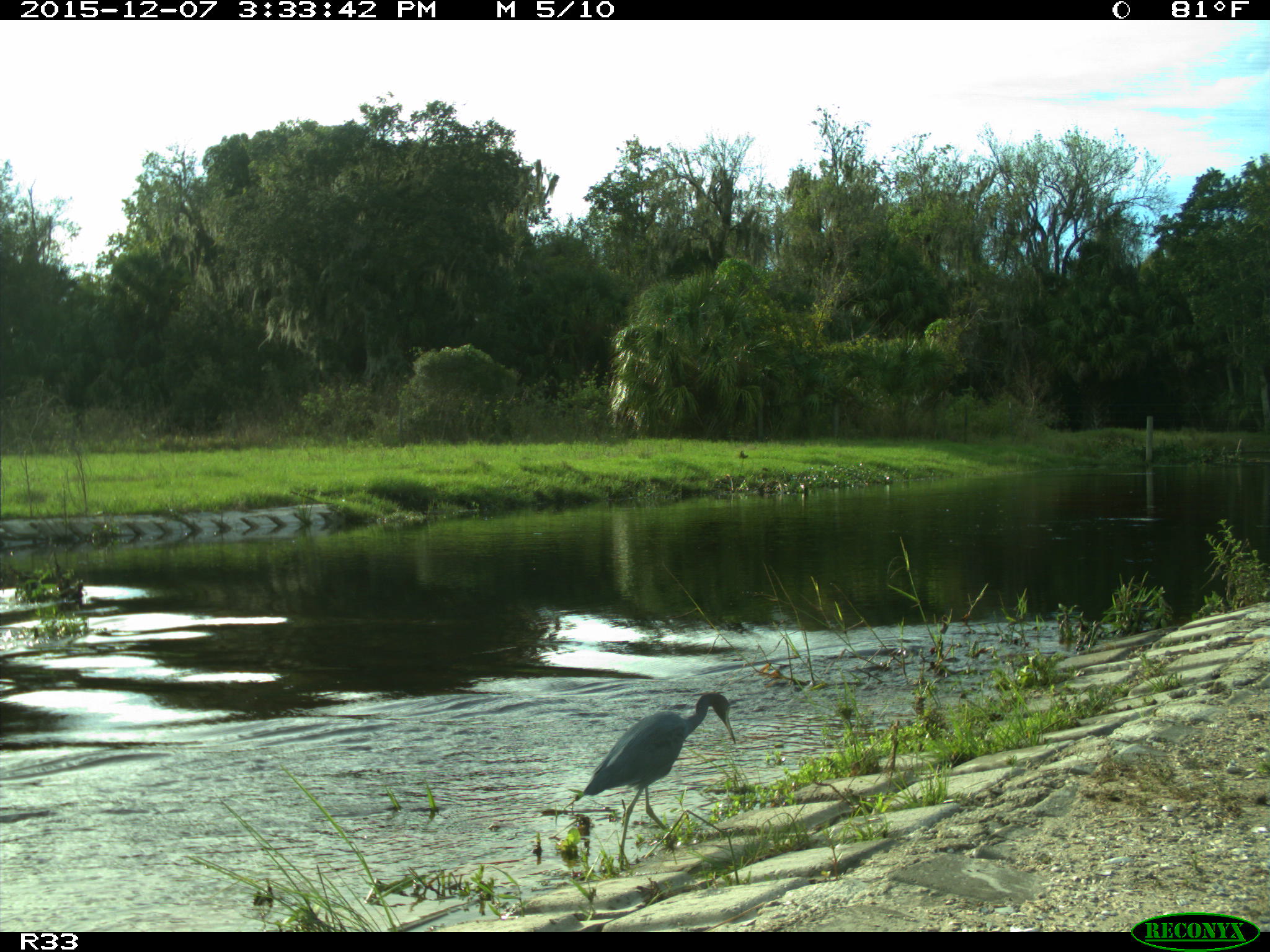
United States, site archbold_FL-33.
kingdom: Animalia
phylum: Chordata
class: Aves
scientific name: Aves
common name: birds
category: unidentified bird